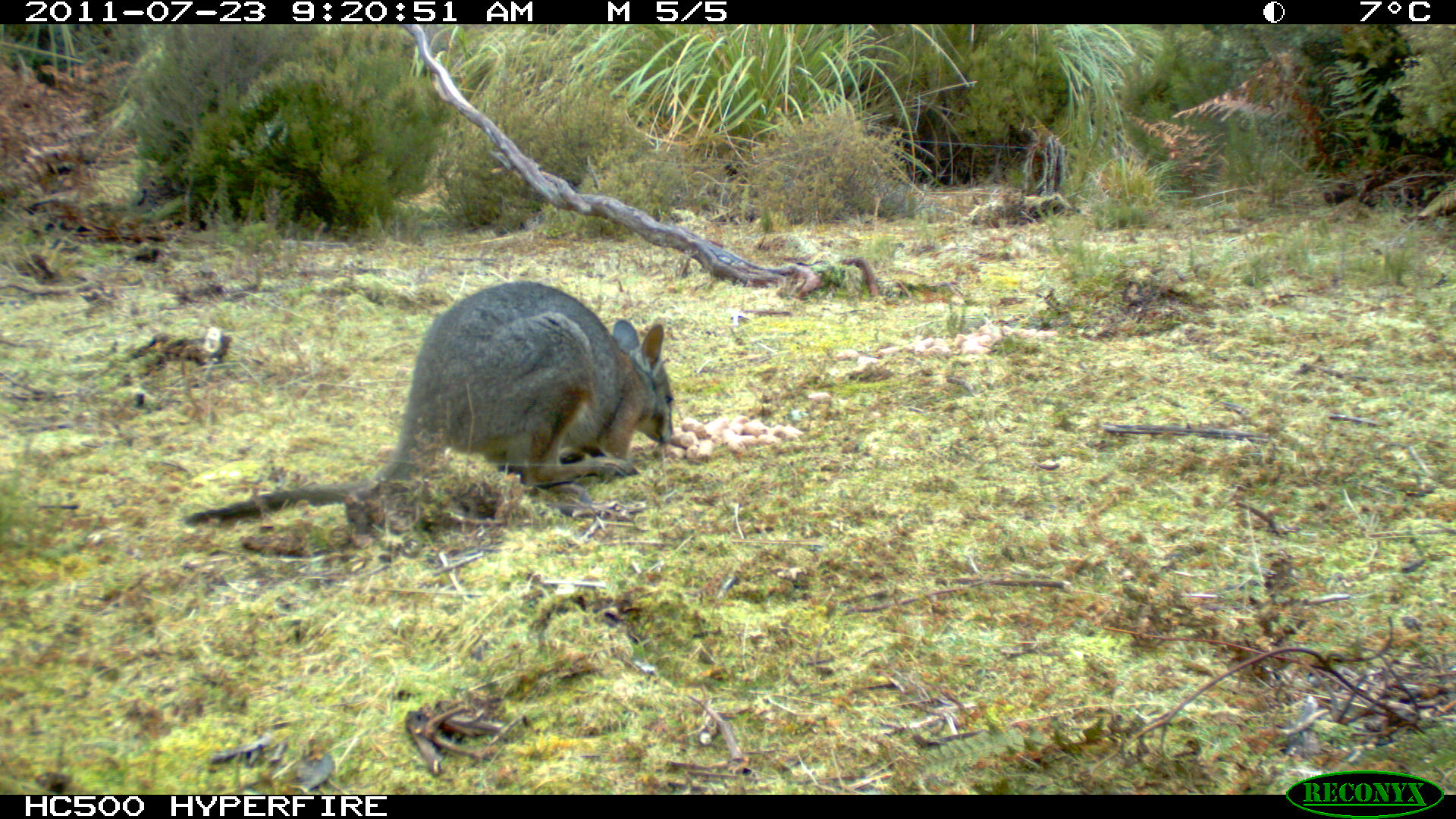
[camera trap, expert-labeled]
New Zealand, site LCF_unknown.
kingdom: Animalia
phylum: Chordata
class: Mammalia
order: Diprotodontia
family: Macropodidae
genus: Notamacropus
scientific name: Notamacropus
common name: wallaby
Wallaby (Notamacropus).